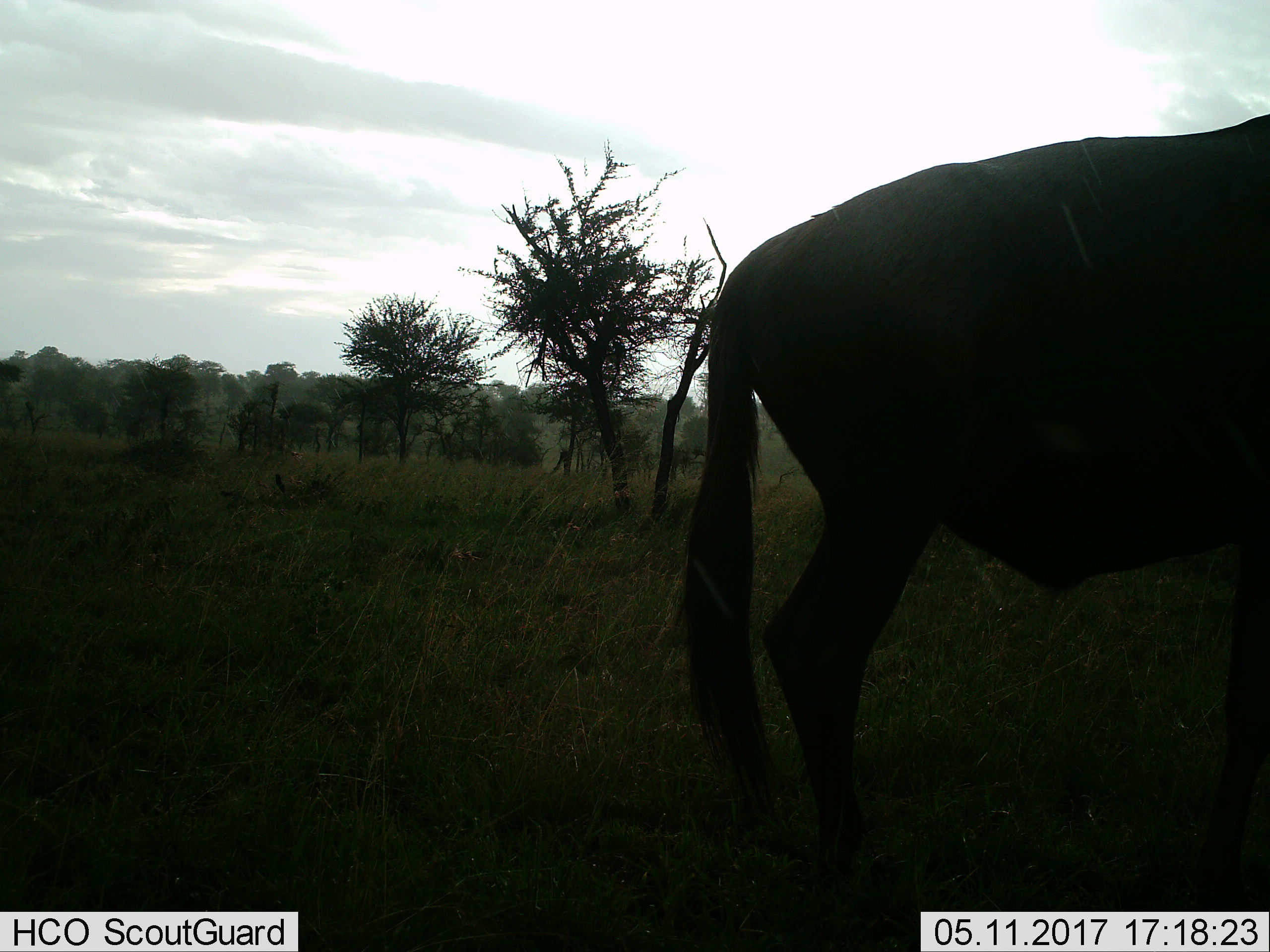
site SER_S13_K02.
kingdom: Animalia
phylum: Chordata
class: Mammalia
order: Artiodactyla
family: Bovidae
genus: Connochaetes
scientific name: Connochaetes taurinus taurinus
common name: blue wildebeest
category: wildebeestblue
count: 1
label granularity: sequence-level